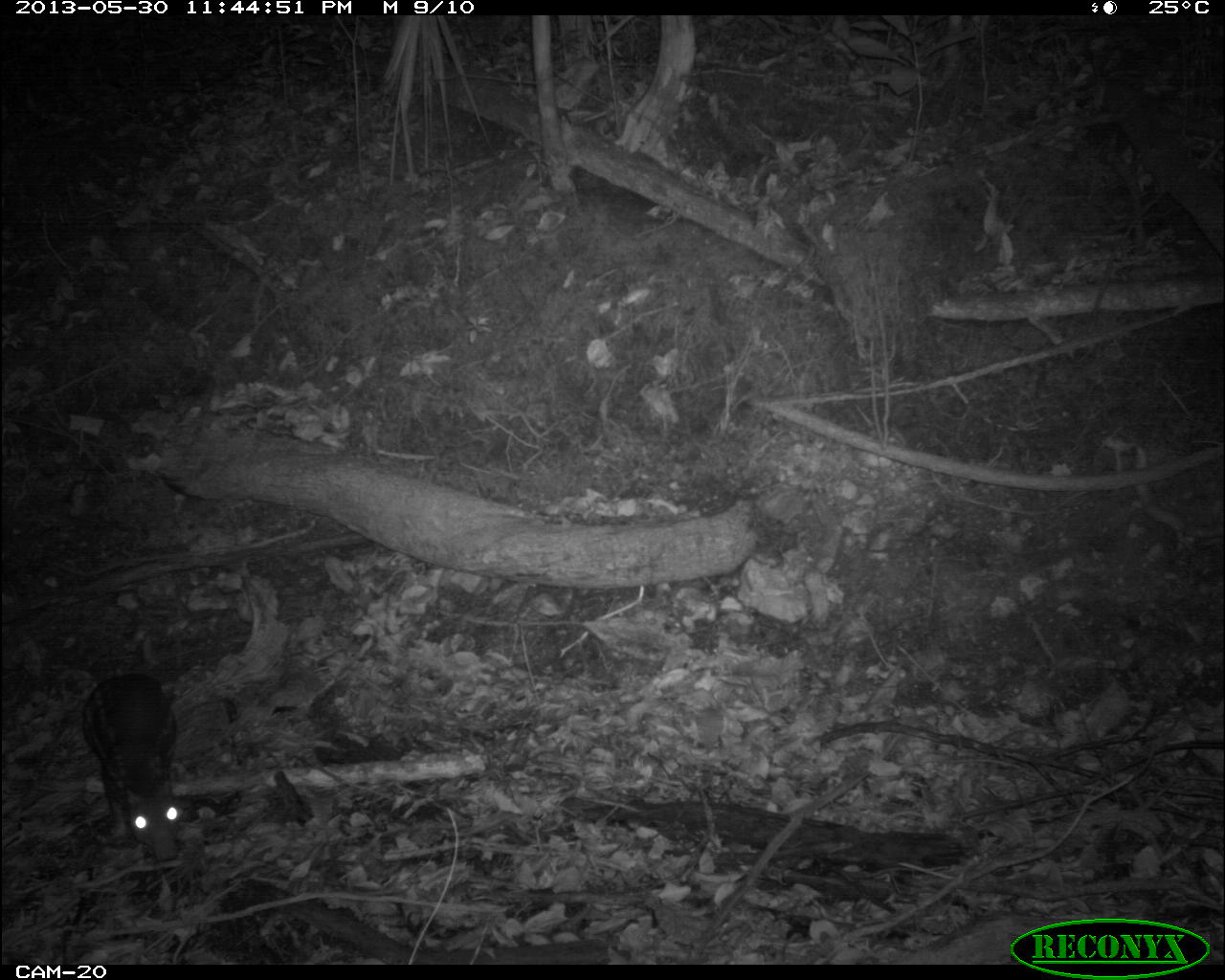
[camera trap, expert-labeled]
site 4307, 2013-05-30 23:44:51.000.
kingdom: Animalia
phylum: Chordata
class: Mammalia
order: Rodentia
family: Cuniculidae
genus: Cuniculus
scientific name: Cuniculus paca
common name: lowland paca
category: agouti paca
Agouti paca (lowland paca) (Cuniculus paca), count 1.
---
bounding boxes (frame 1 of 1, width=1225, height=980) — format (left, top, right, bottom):
agouti paca: (78, 669, 184, 863)